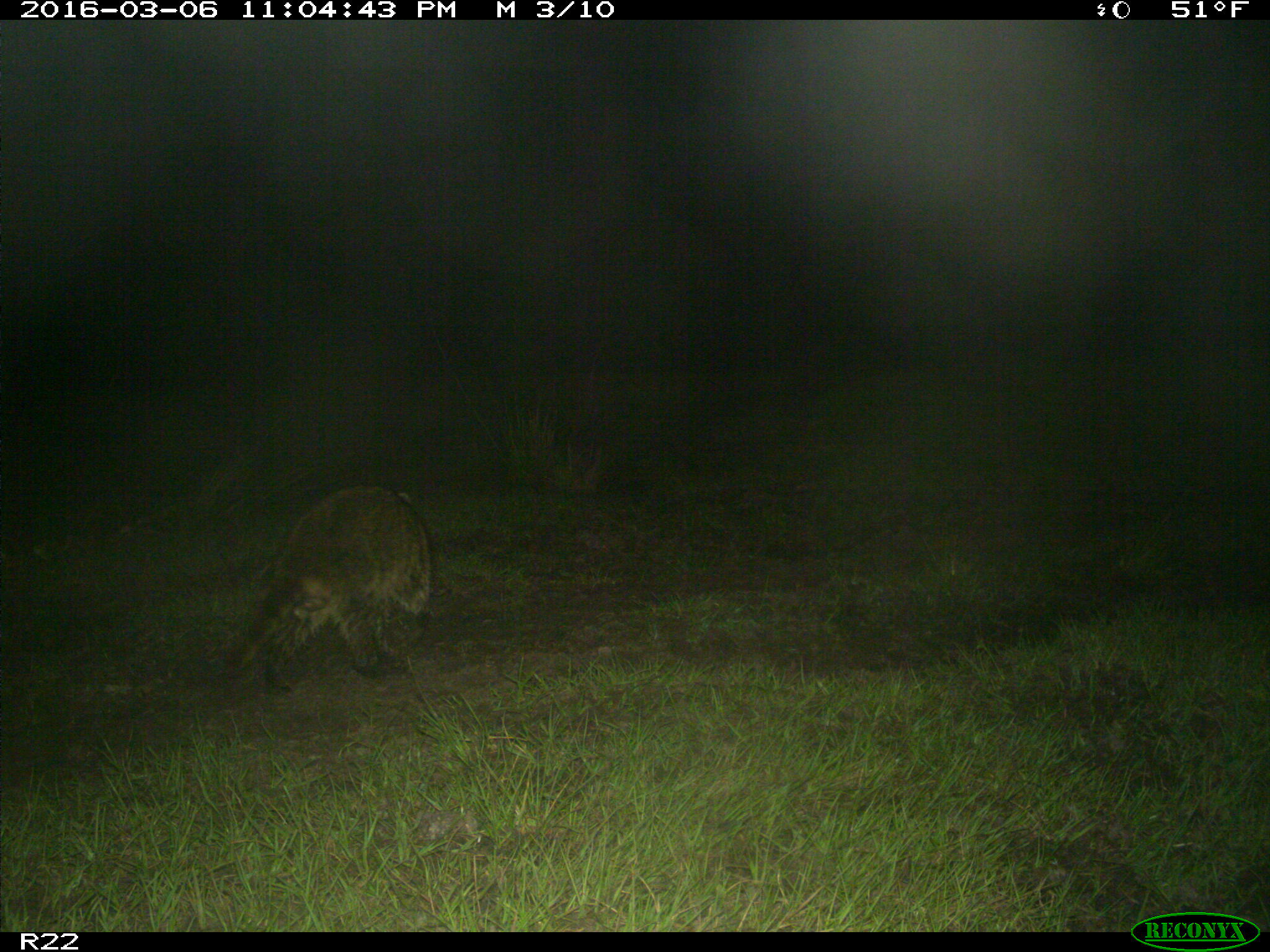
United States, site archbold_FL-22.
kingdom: Animalia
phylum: Chordata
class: Mammalia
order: Carnivora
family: Procyonidae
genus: Procyon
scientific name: Procyon lotor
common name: common raccoon